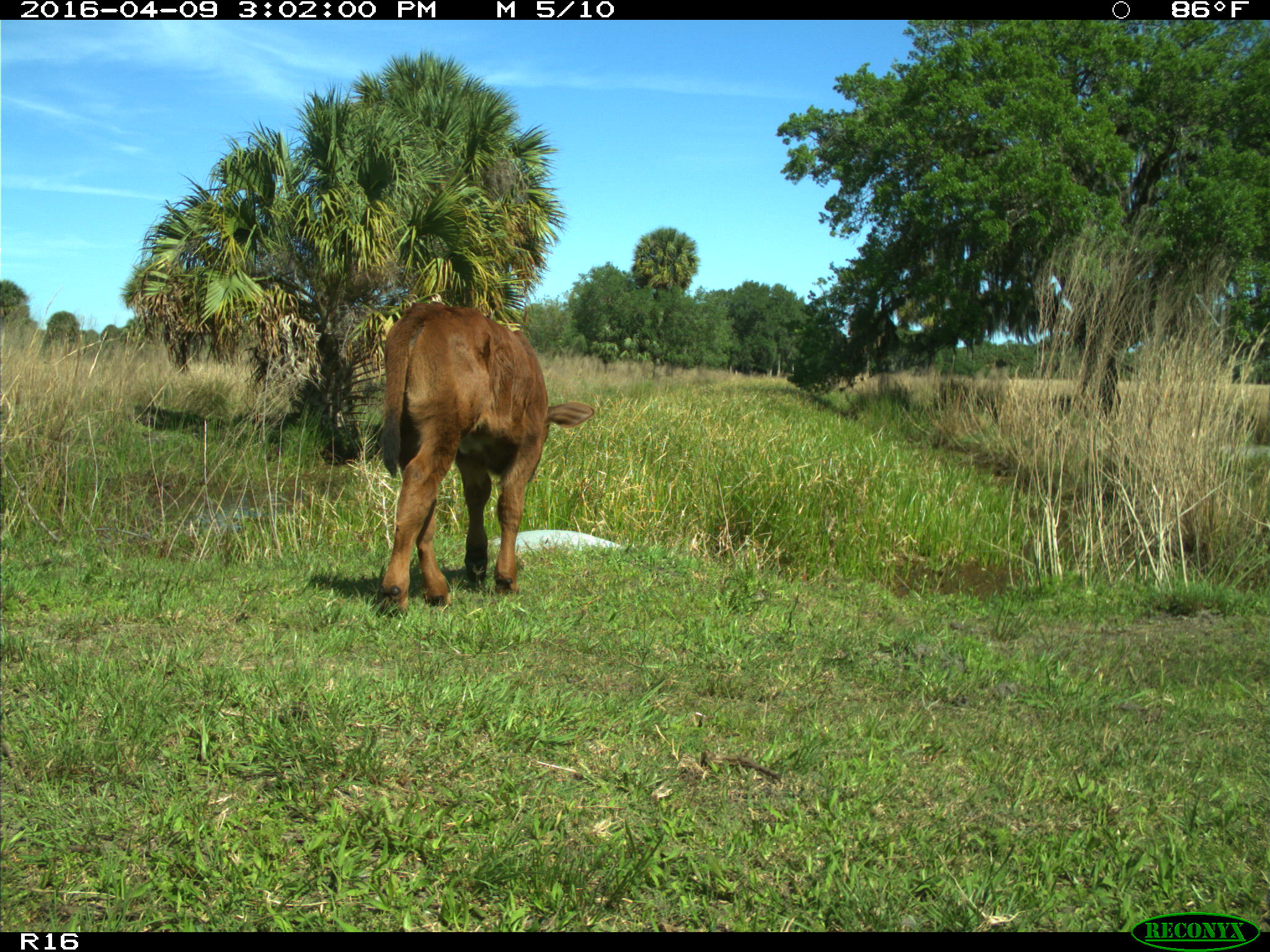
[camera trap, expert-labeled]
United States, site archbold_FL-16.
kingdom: Animalia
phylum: Chordata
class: Mammalia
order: Artiodactyla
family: Bovidae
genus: Bos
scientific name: Bos taurus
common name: domestic cow